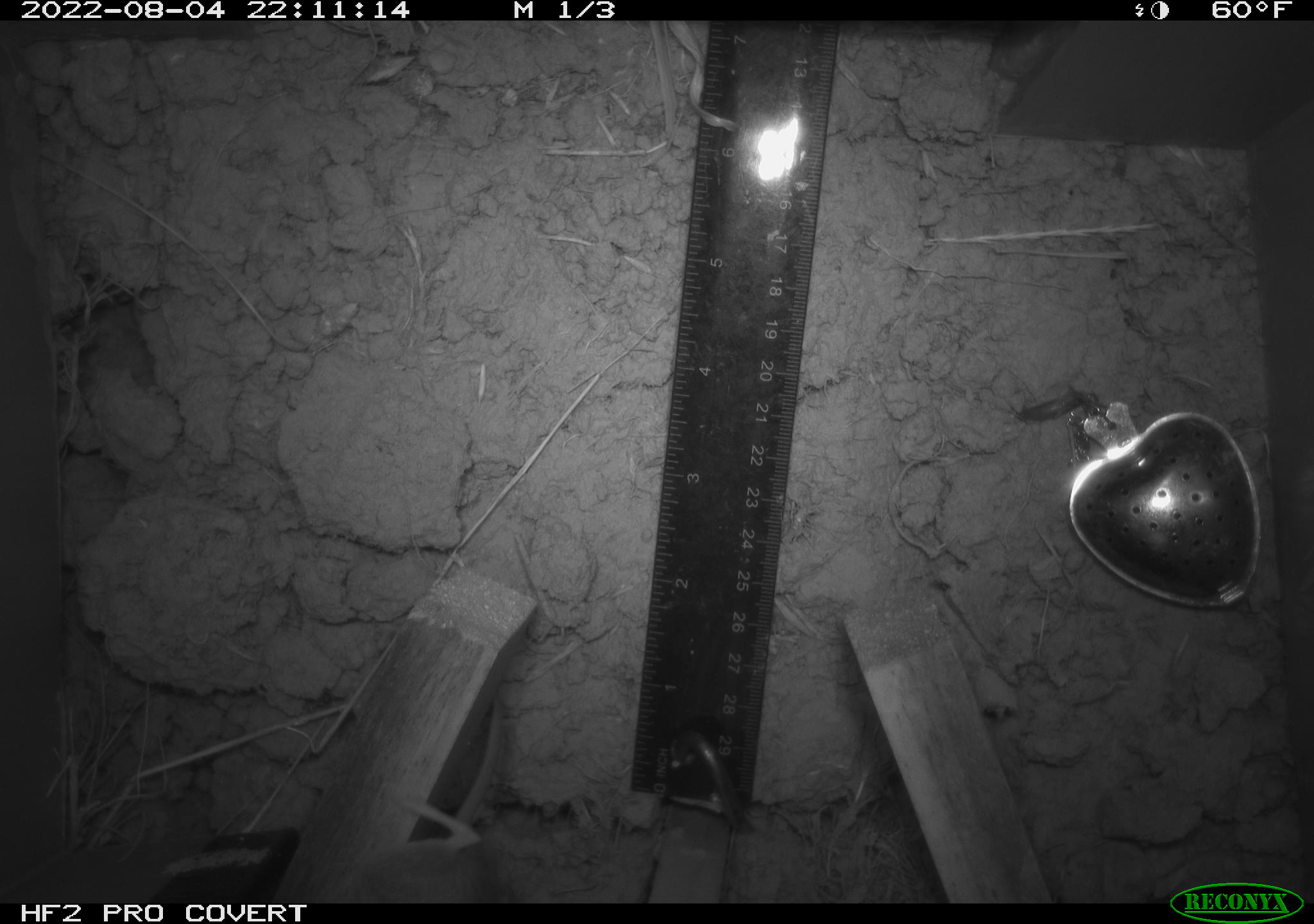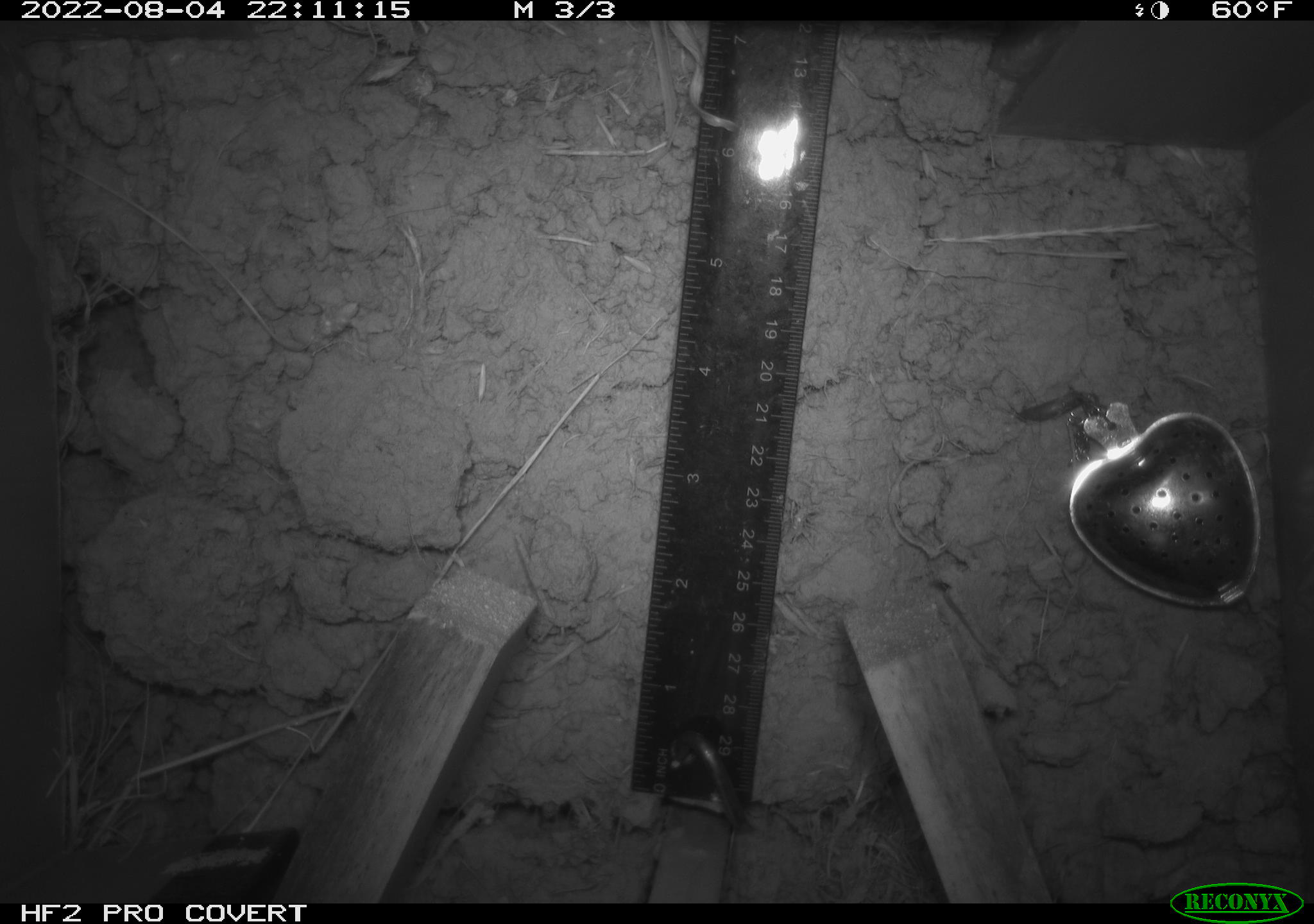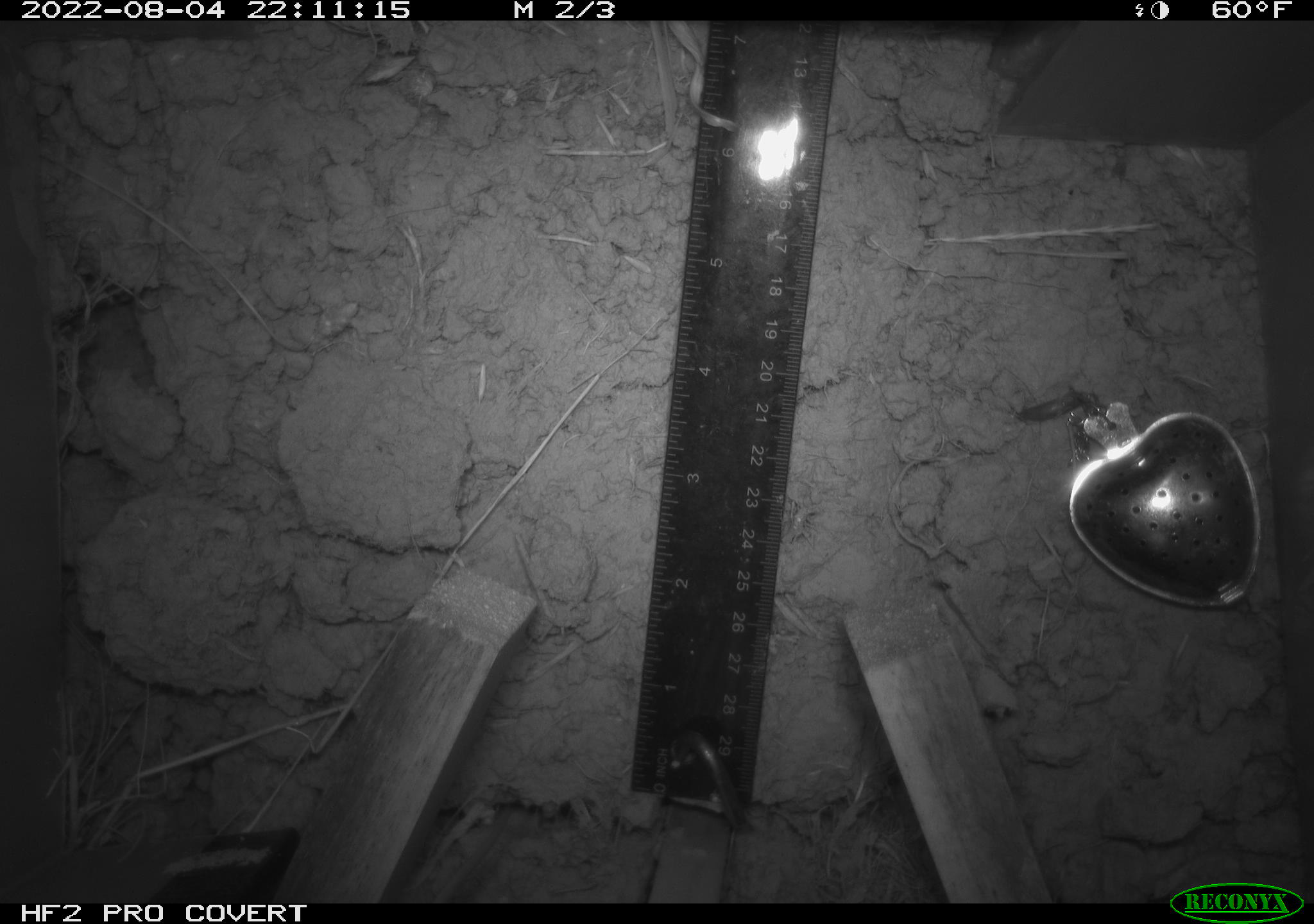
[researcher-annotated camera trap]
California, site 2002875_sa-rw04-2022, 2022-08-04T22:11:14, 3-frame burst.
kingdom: Animalia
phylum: Chordata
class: Mammalia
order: Rodentia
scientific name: Rodentia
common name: mouse species